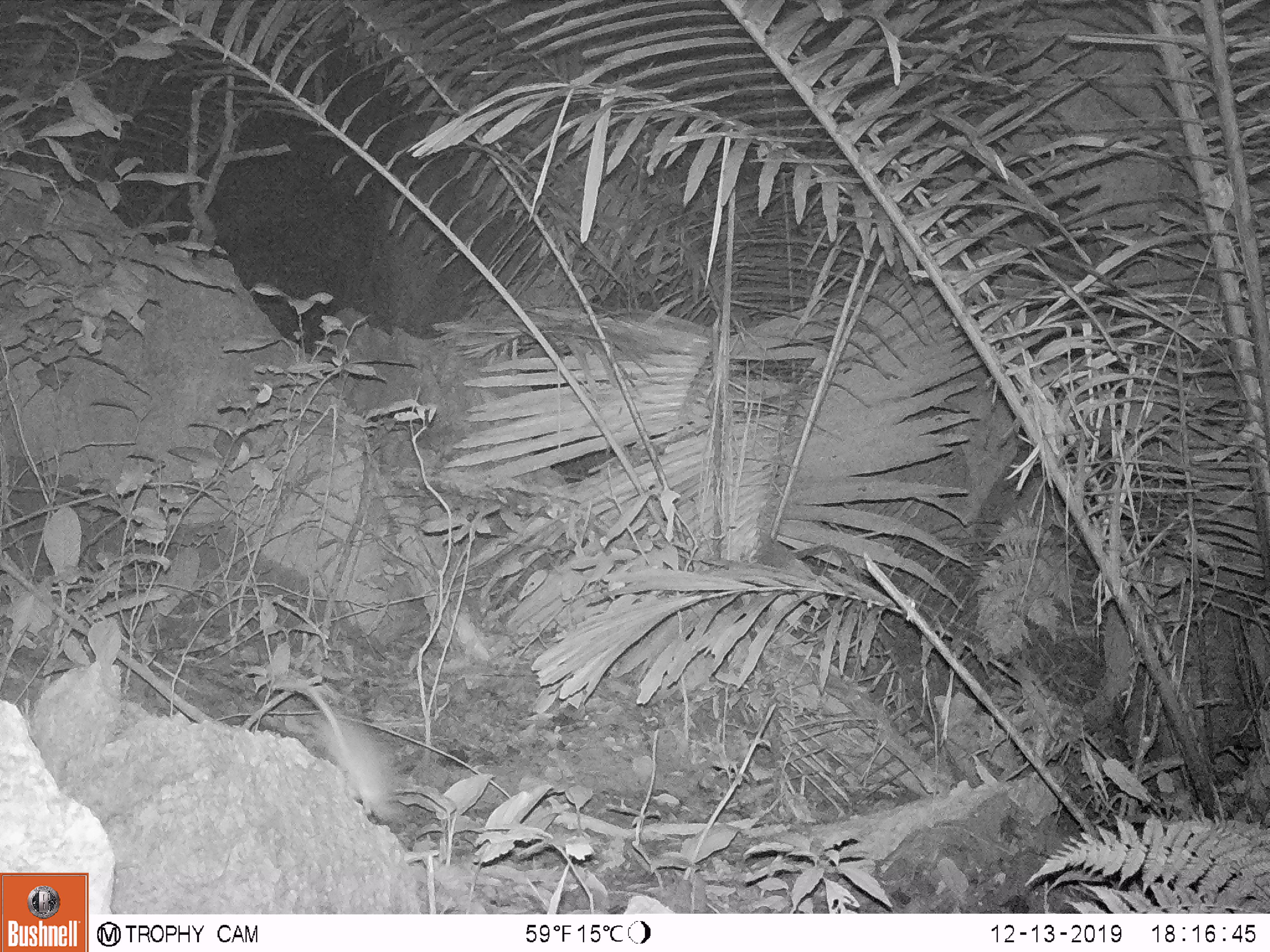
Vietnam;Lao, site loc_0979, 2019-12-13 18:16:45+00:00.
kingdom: Animalia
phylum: Chordata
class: Mammalia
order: Rodentia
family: Muridae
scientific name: Muridae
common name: old-world mice and rats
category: unidentified murid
Unidentified murid (old-world mice and rats) (Muridae). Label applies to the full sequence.